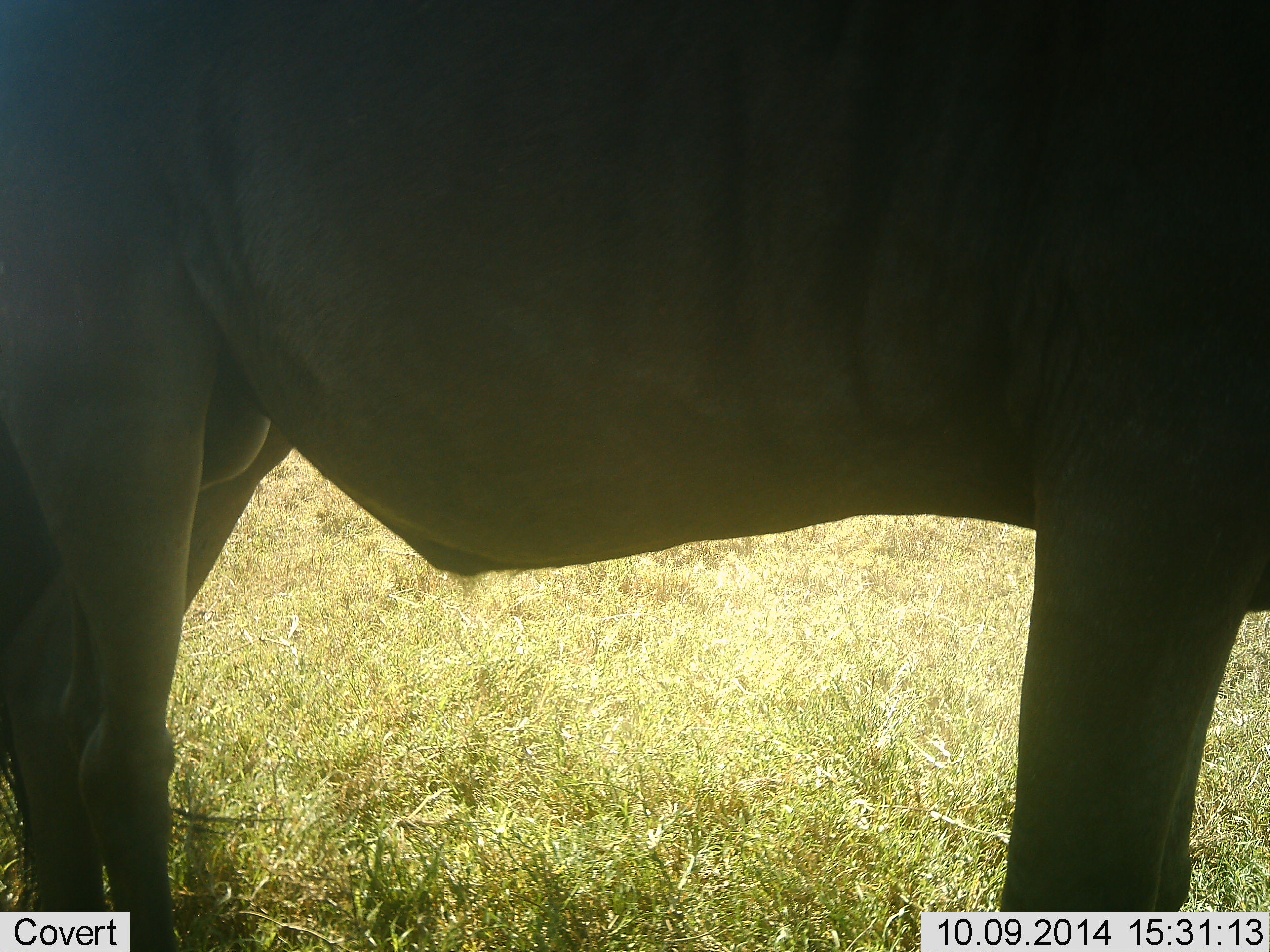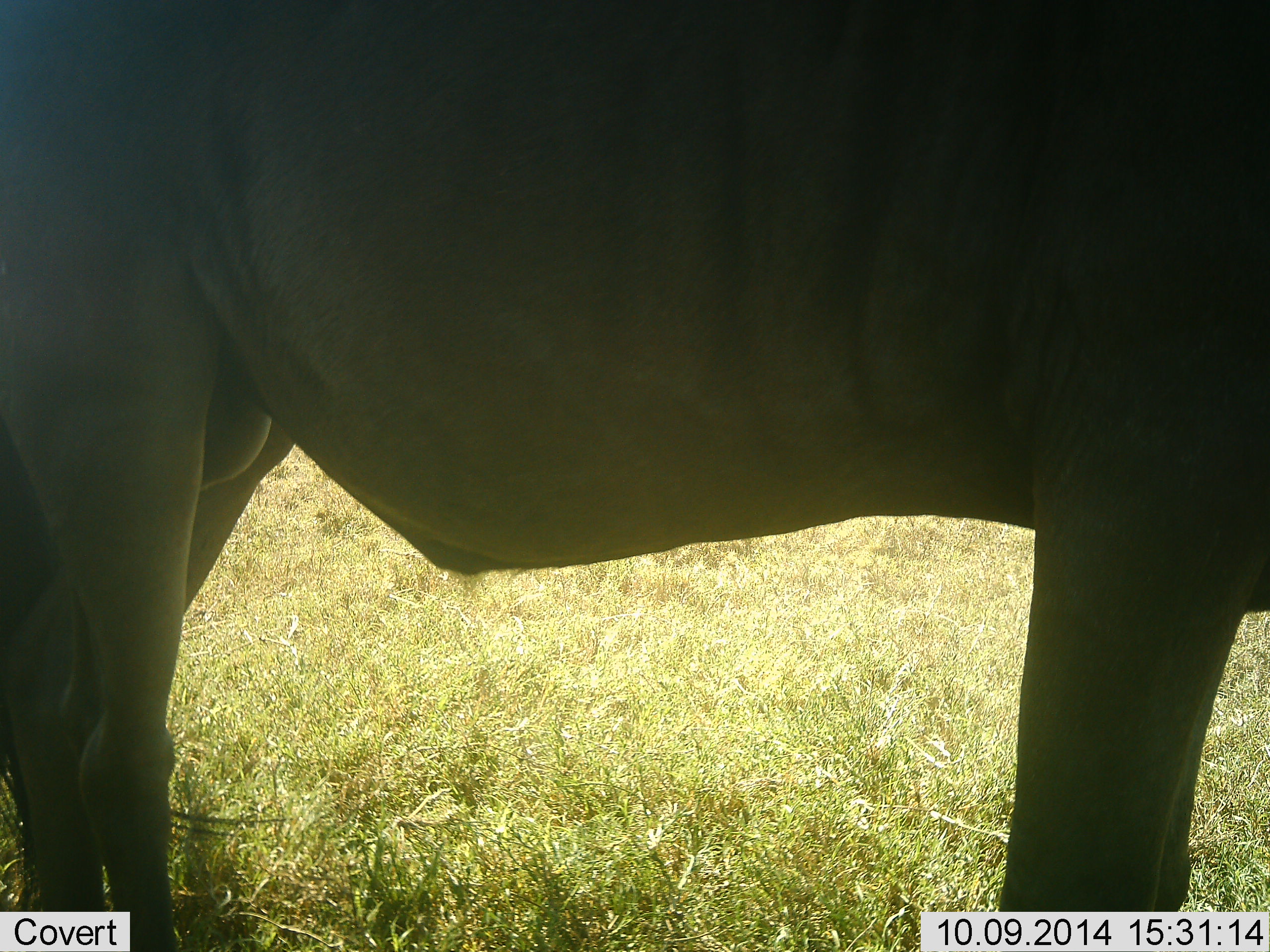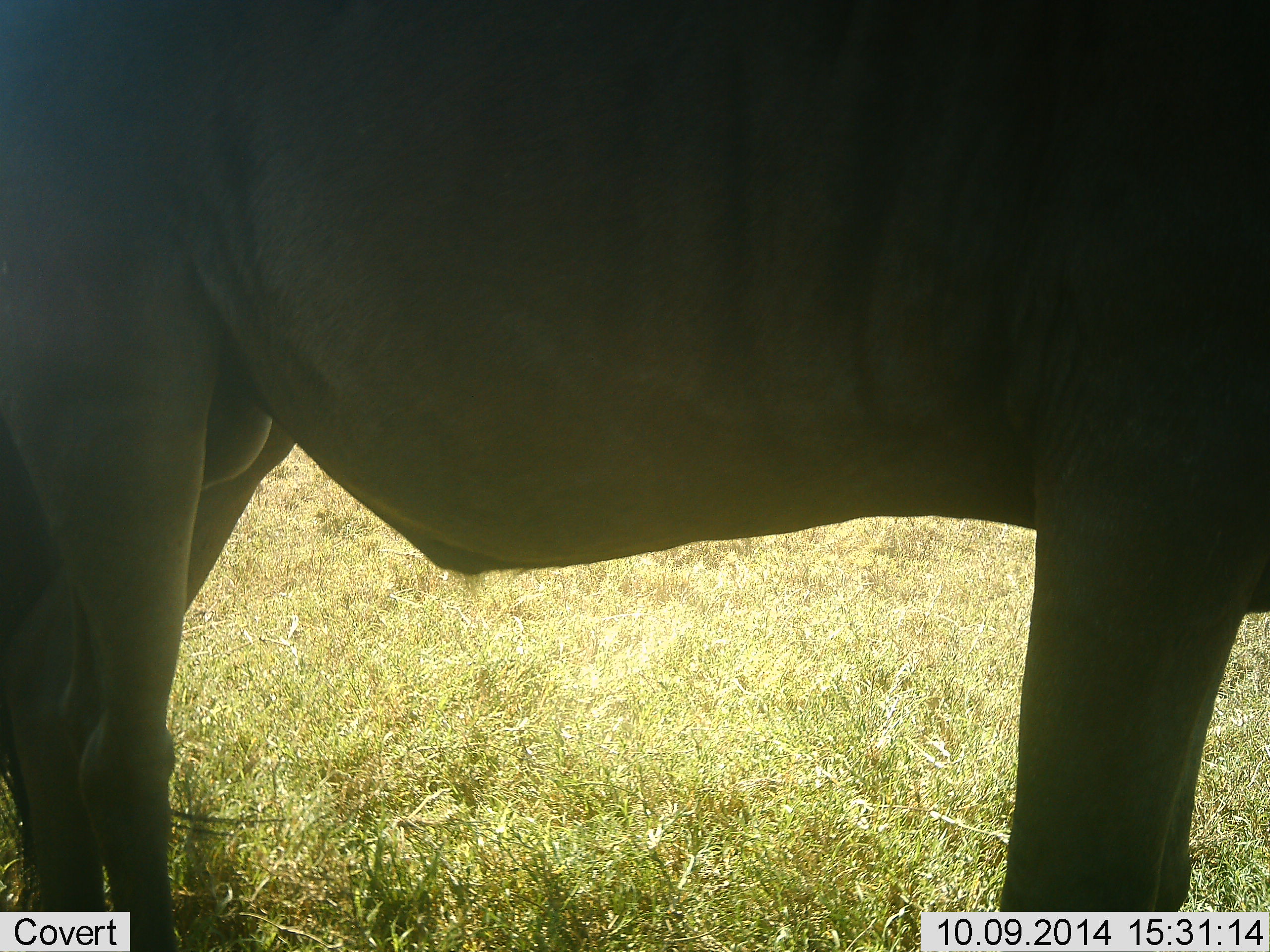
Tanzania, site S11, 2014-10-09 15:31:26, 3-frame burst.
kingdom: Animalia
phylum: Chordata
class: Mammalia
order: Artiodactyla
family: Bovidae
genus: Connochaetes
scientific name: Connochaetes taurinus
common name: blue wildebeest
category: wildebeest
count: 1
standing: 90%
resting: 0%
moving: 10%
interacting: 0%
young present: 0%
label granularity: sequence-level